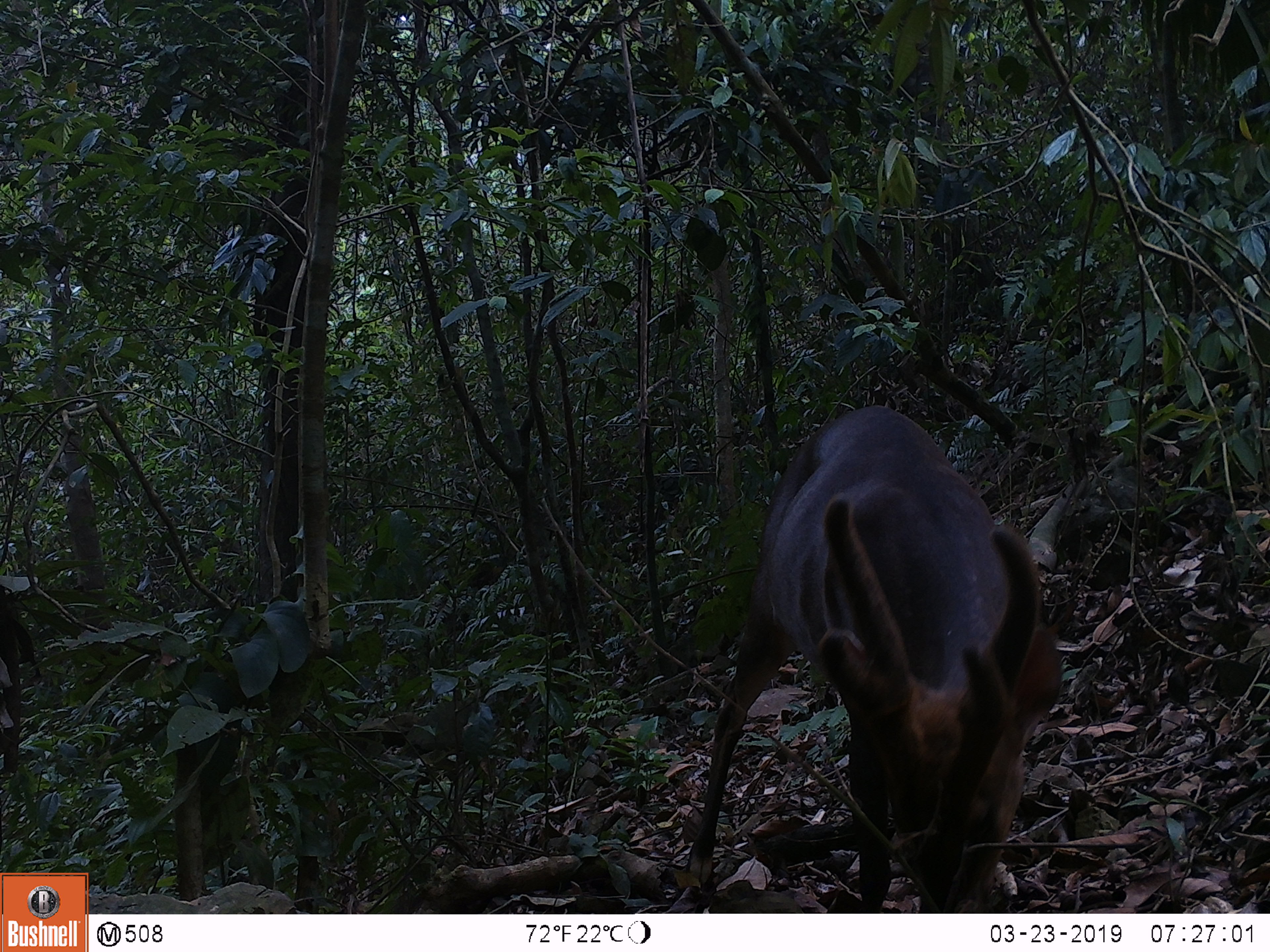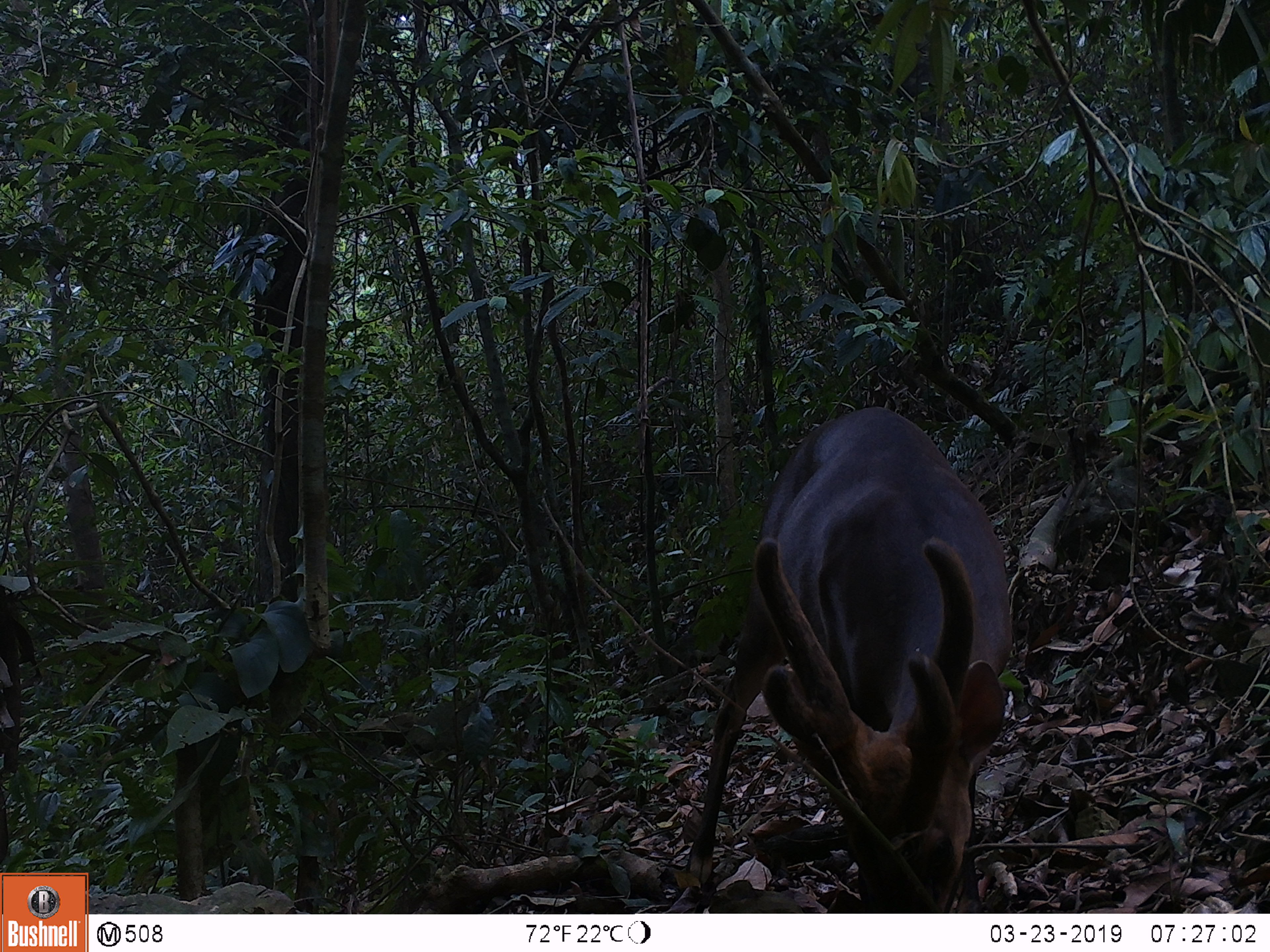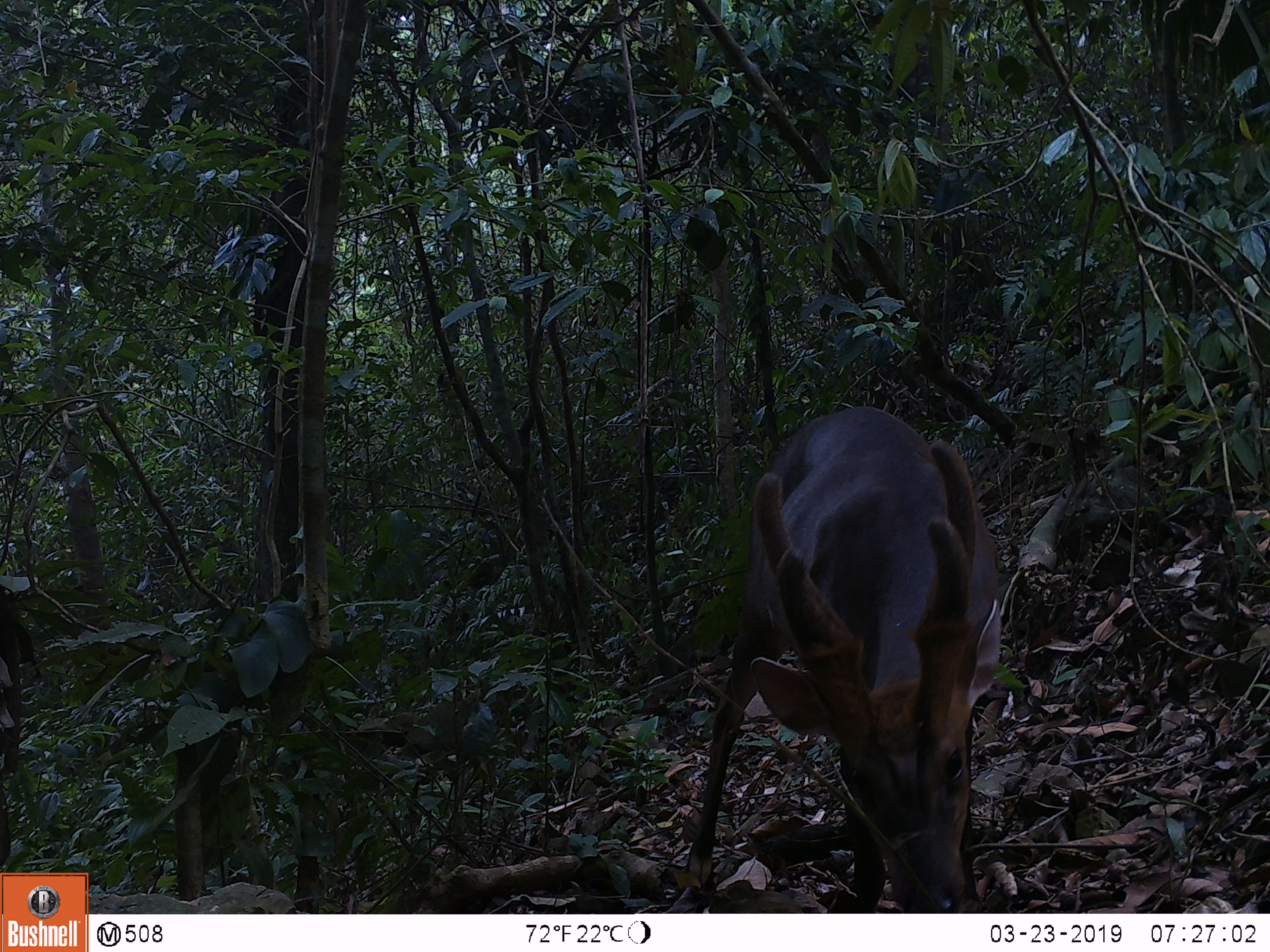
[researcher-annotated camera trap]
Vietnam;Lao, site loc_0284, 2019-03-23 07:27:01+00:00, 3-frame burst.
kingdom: Animalia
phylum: Chordata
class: Mammalia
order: Artiodactyla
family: Cervidae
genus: Muntiacus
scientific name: Muntiacus vuquangensis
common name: large-antlered muntjac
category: large antlered muntjac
Large antlered muntjac (large-antlered muntjac) (Muntiacus vuquangensis). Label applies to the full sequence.